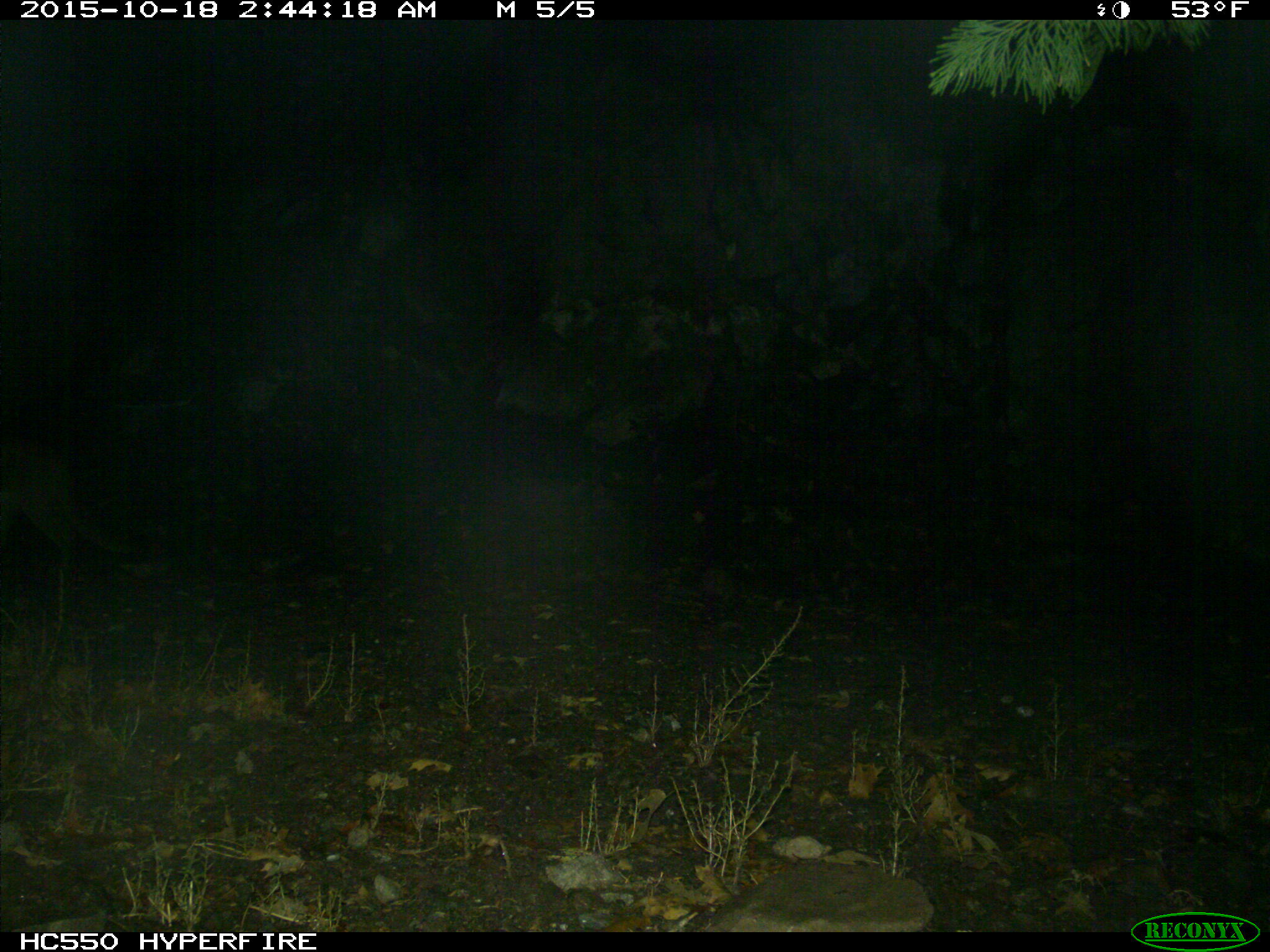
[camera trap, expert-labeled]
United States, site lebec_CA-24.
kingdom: Animalia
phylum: Chordata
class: Mammalia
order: Carnivora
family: Felidae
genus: Puma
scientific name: Puma concolor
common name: mountain lion